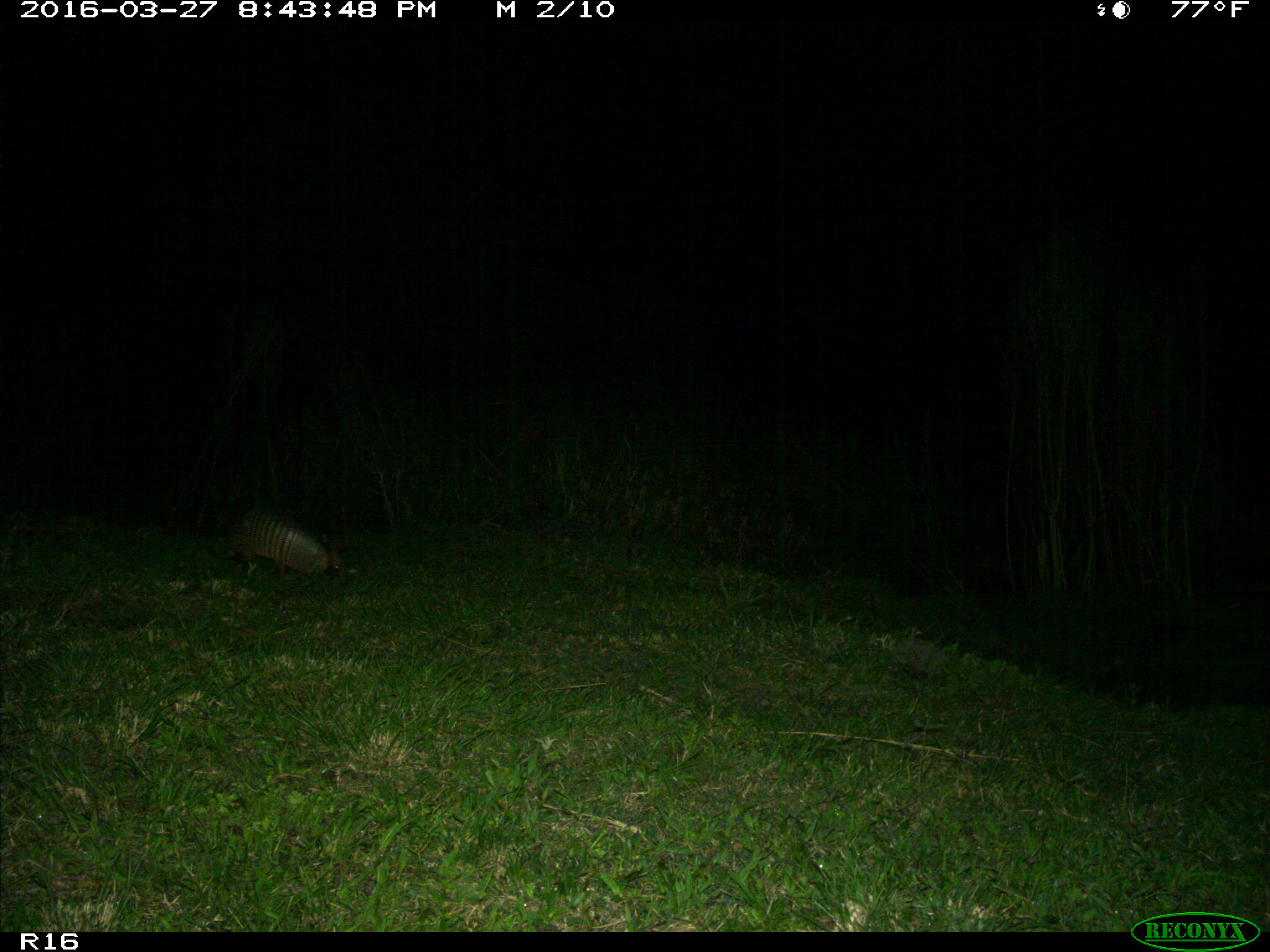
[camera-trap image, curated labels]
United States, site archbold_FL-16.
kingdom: Animalia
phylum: Chordata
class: Mammalia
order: Cingulata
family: Dasypodidae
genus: Dasypus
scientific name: Dasypus novemcinctus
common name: nine-banded armadillo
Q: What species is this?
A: Dasypus novemcinctus (nine-banded armadillo).